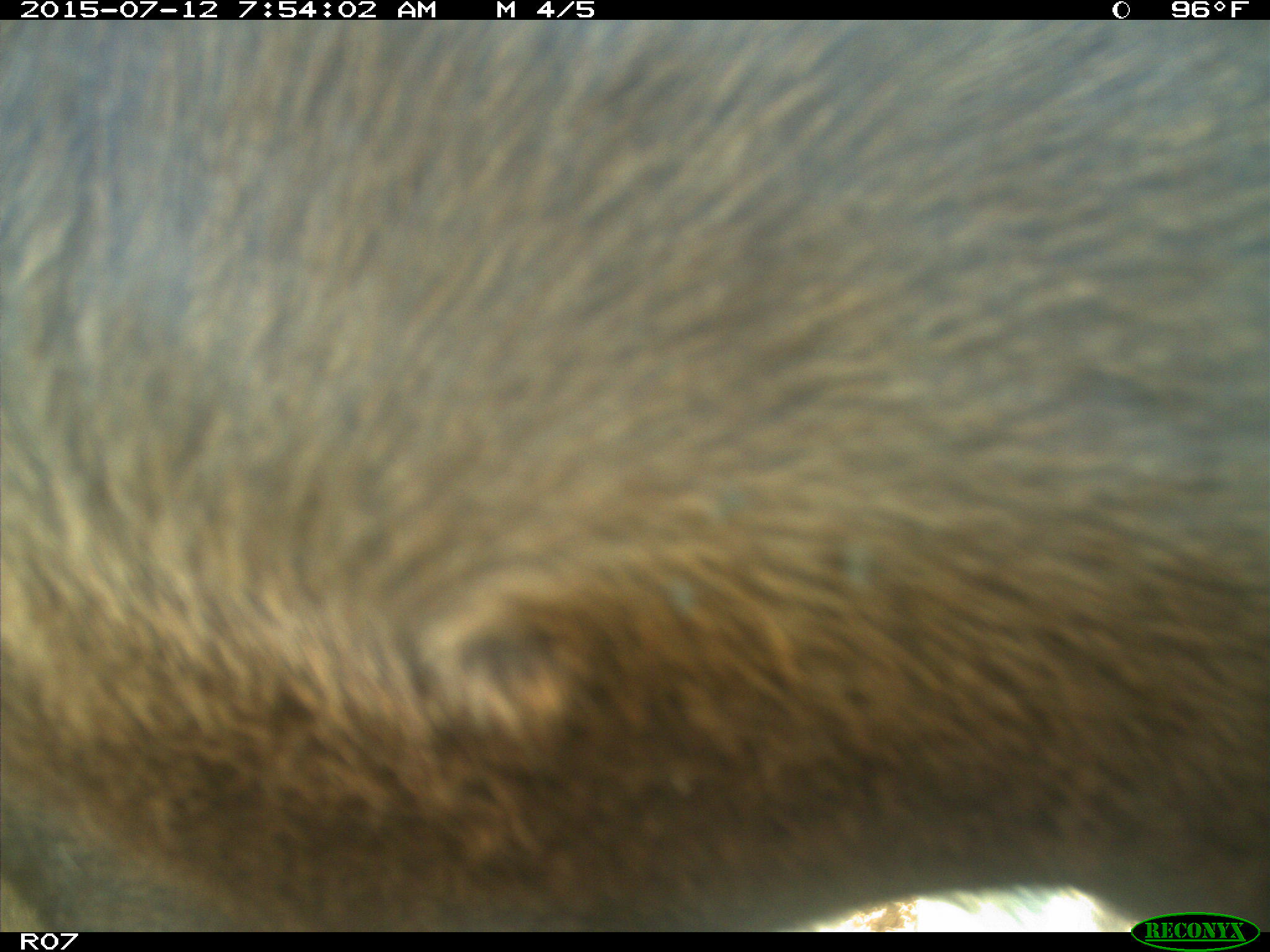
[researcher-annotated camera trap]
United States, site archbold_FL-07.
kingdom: Animalia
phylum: Chordata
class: Mammalia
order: Artiodactyla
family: Bovidae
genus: Bos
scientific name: Bos taurus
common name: domestic cow